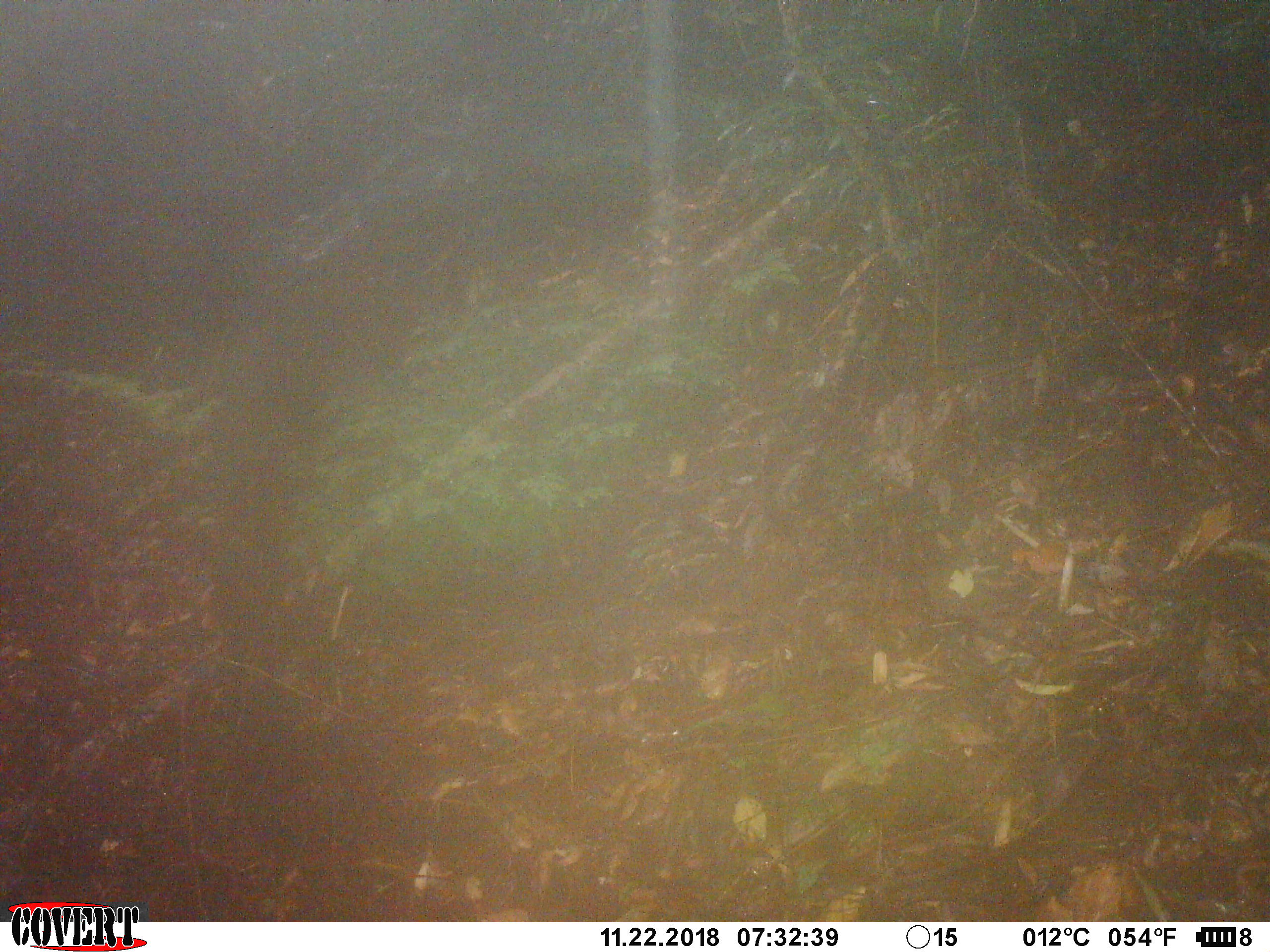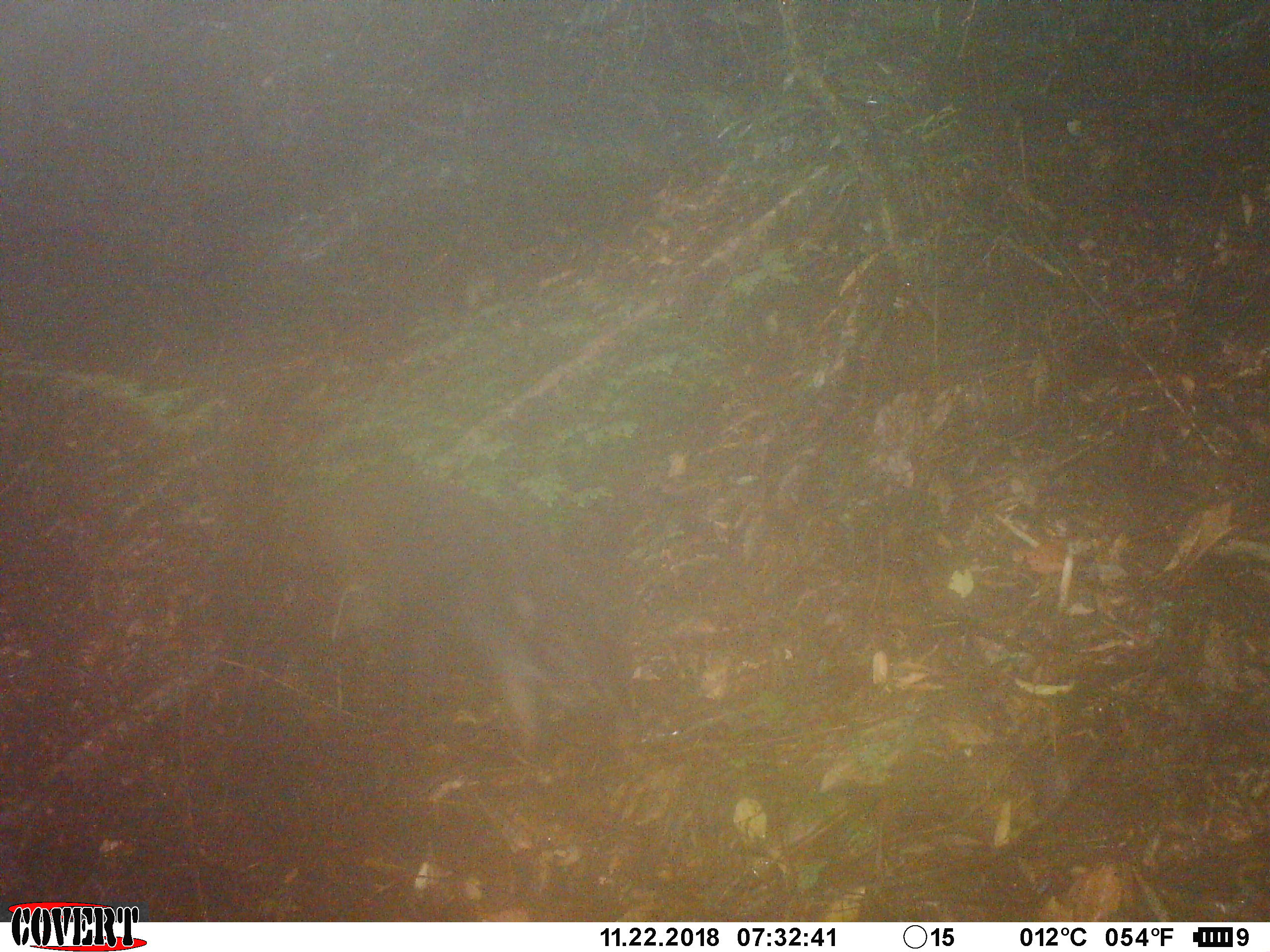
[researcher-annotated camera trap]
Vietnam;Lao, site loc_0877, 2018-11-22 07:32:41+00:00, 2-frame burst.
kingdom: Animalia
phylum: Chordata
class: Mammalia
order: Artiodactyla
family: Suidae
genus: Sus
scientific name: Sus scrofa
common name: eurasian wild pig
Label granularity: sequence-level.